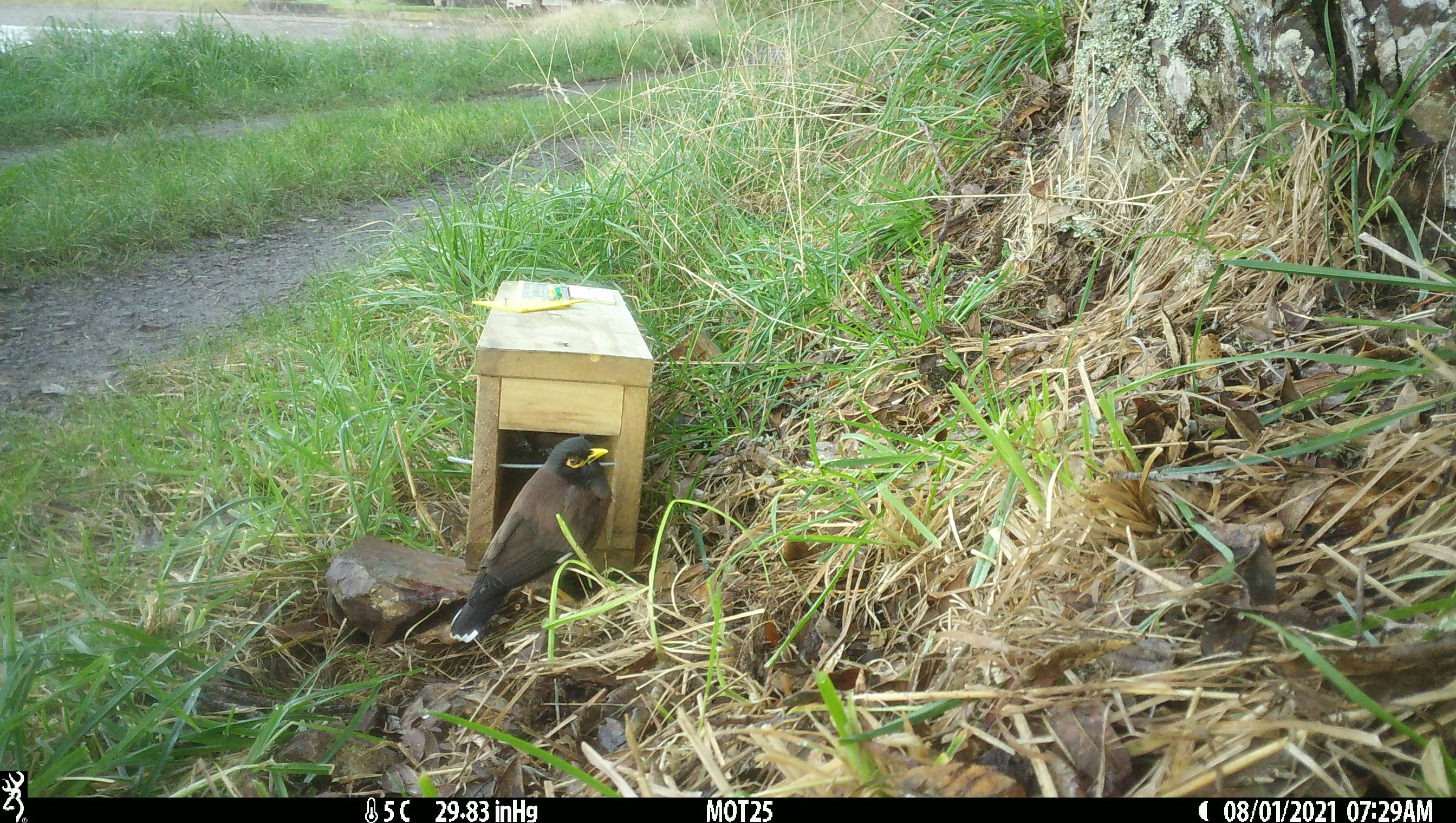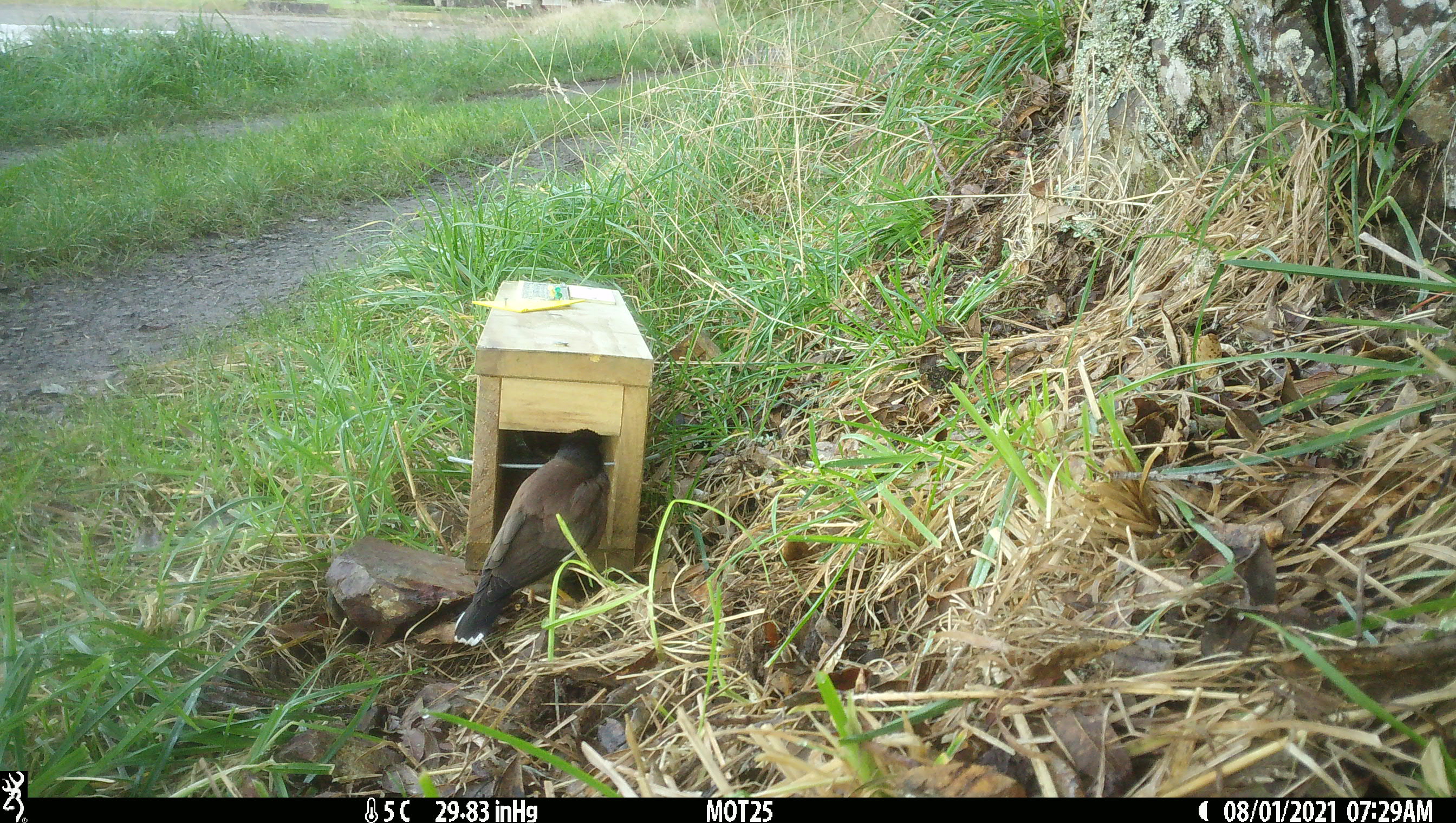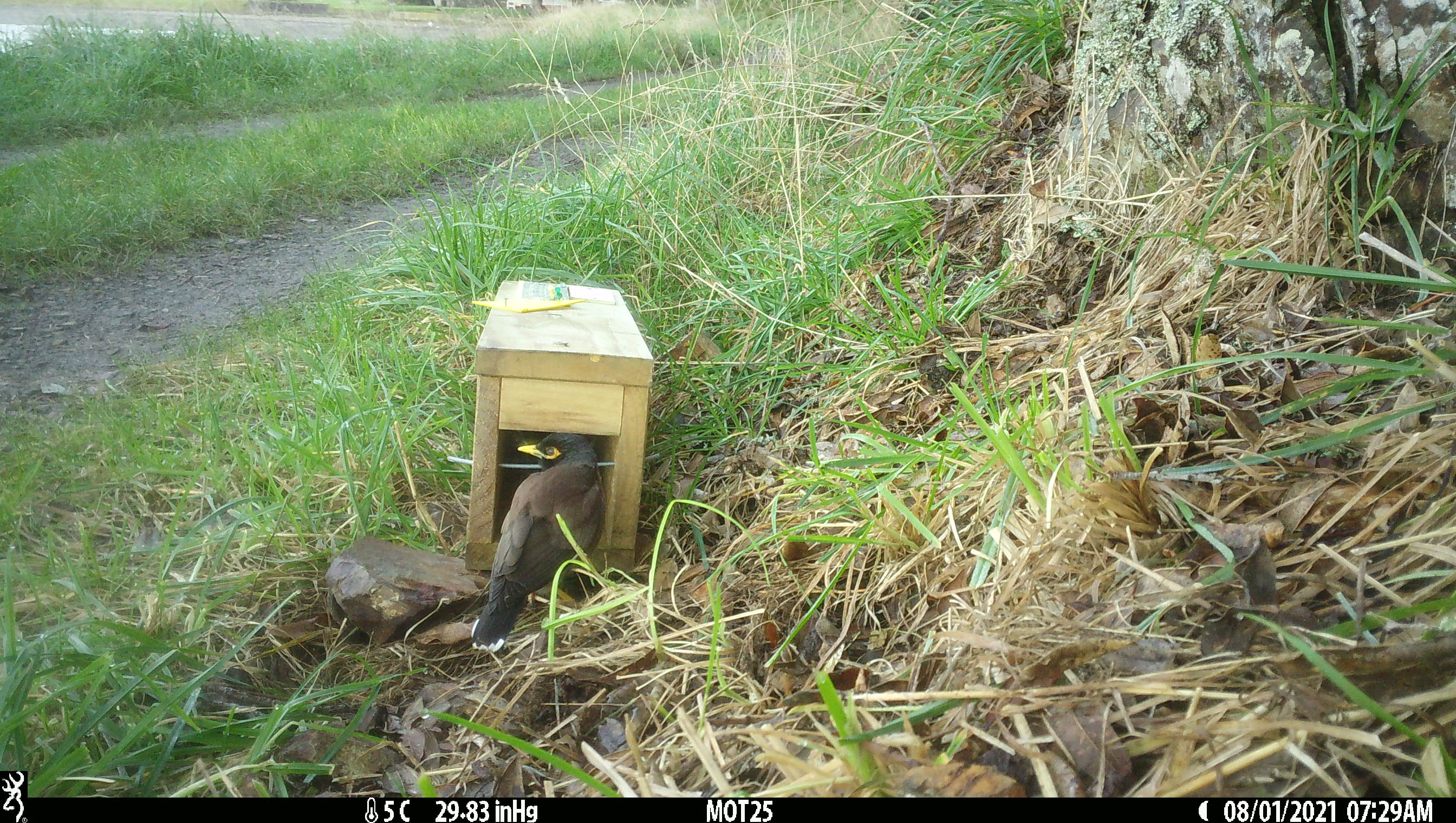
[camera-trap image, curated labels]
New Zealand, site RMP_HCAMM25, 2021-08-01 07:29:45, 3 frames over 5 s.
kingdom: Animalia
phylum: Chordata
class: Aves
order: Passeriformes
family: Sturnidae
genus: Acridotheres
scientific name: Acridotheres tristis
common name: common myna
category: myna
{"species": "myna (common myna) (Acridotheres tristis)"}